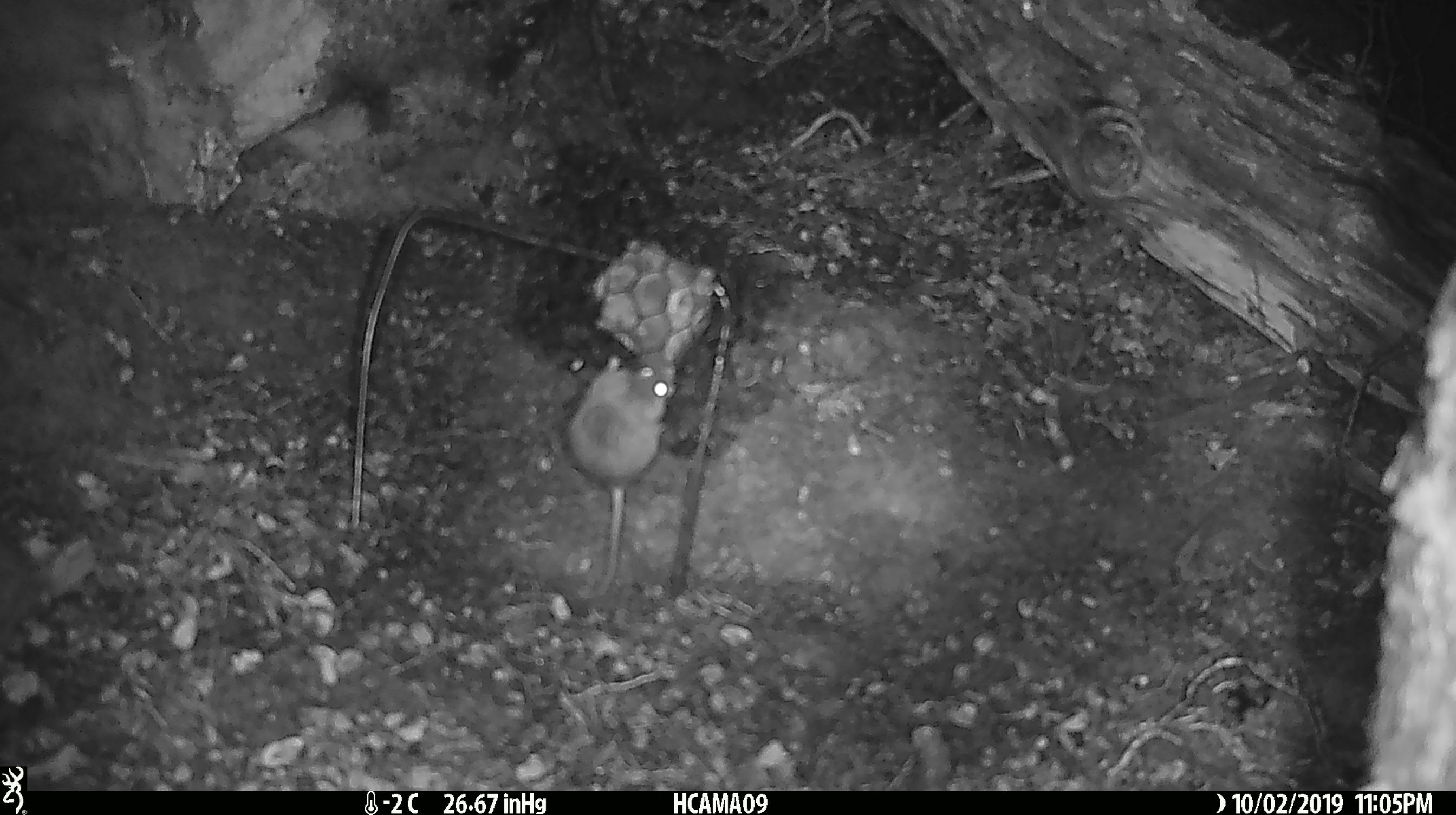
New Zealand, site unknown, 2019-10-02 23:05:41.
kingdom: Animalia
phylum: Chordata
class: Mammalia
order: Rodentia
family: Muridae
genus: Mus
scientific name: Mus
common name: mouse